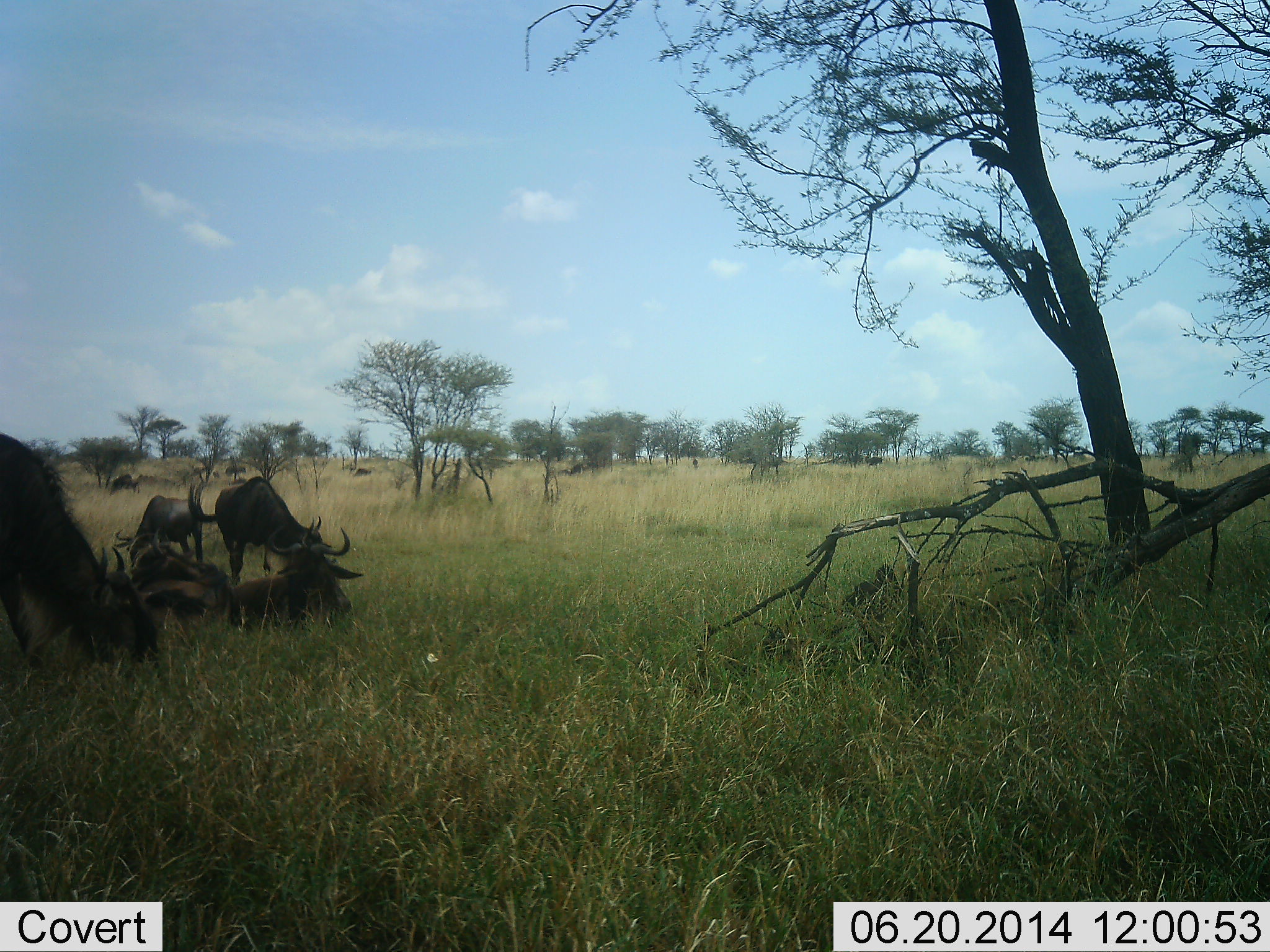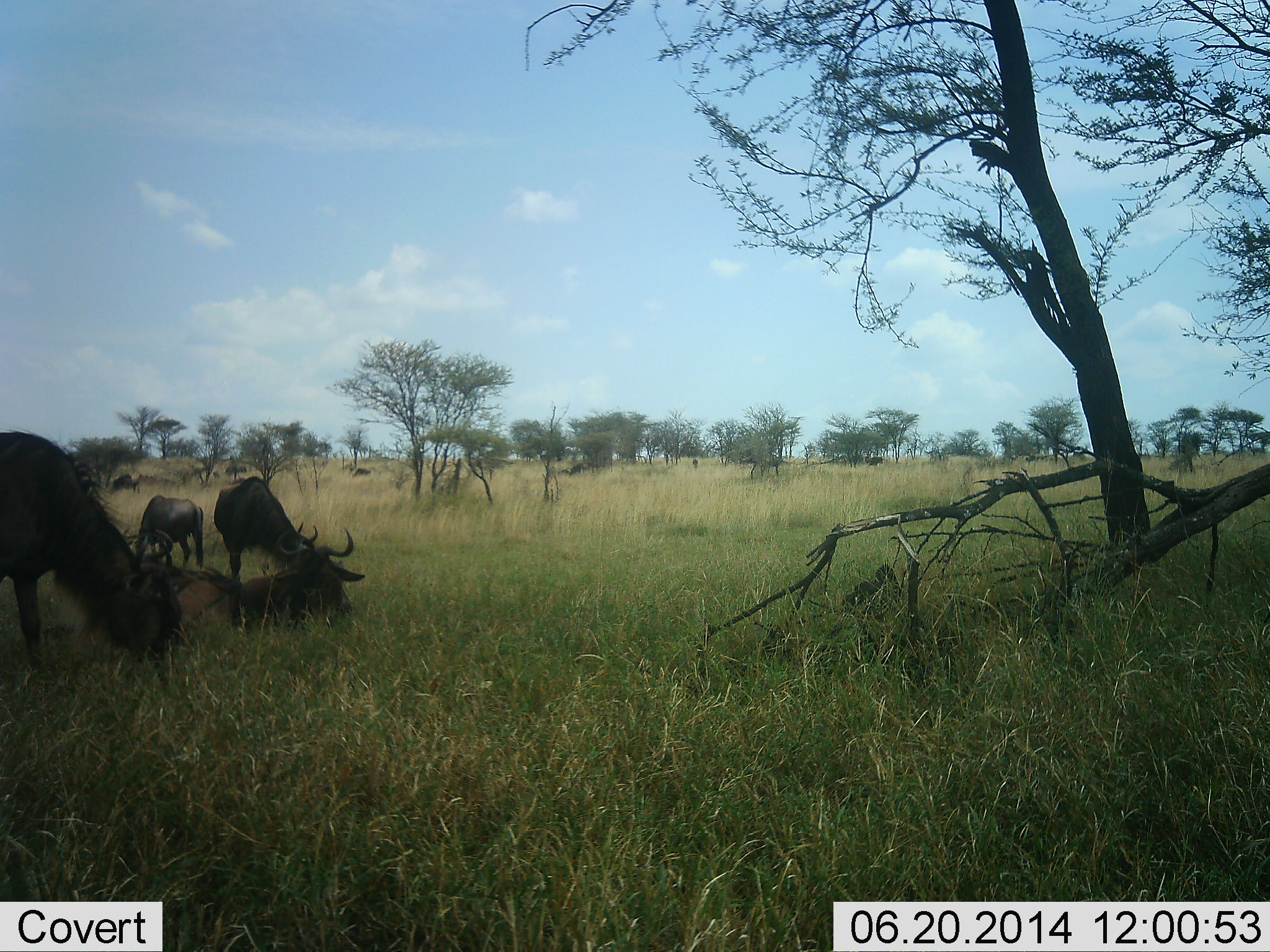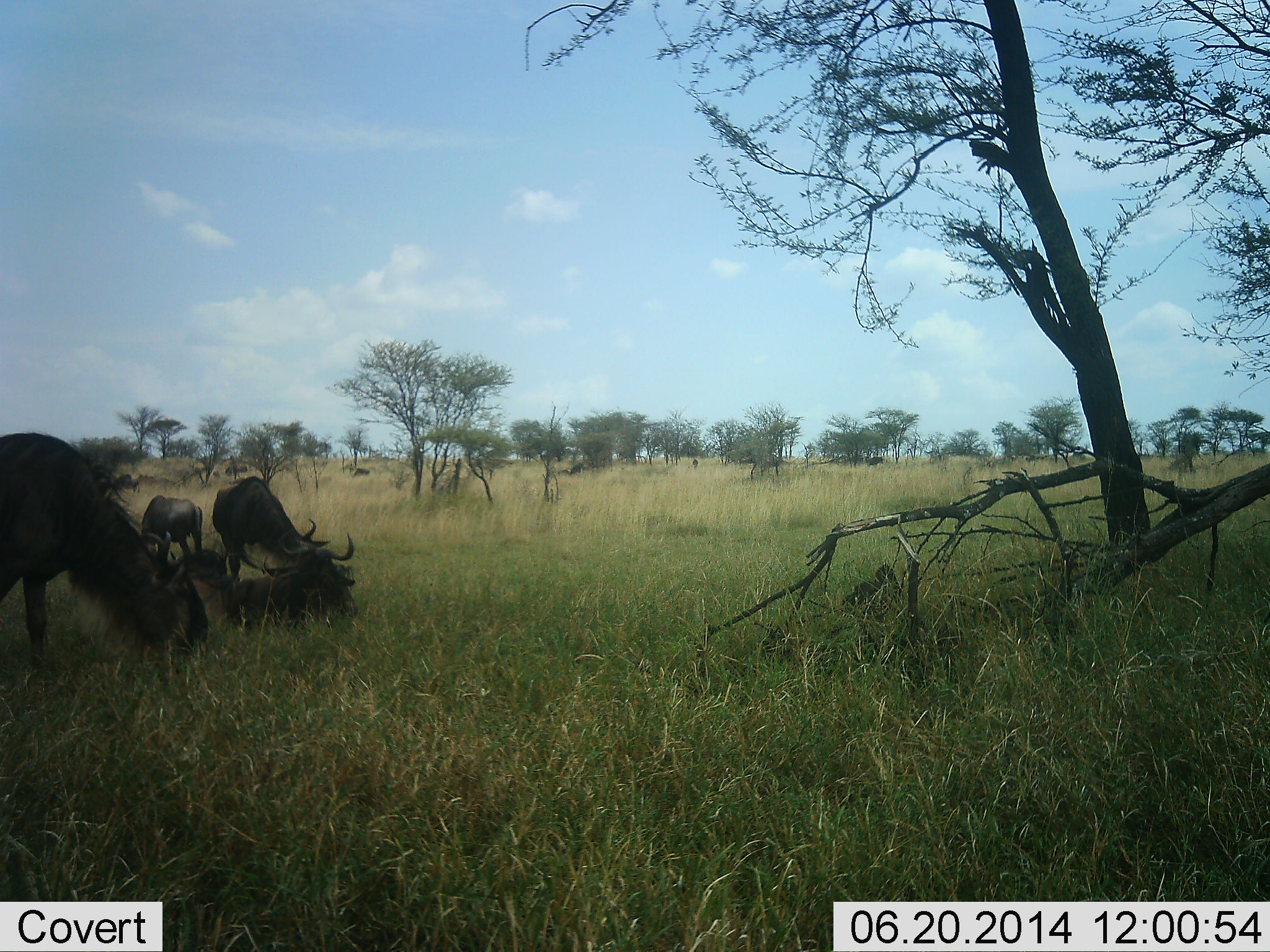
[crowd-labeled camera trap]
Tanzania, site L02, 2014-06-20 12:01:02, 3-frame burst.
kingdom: Animalia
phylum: Chordata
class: Mammalia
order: Artiodactyla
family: Bovidae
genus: Connochaetes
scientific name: Connochaetes taurinus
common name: blue wildebeest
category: wildebeest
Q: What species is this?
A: Wildebeest (blue wildebeest) (Connochaetes taurinus).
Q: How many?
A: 5.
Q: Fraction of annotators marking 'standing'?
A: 30%.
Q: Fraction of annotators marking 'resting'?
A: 90%.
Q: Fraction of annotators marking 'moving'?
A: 10%.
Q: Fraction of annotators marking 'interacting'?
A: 0%.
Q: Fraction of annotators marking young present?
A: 10%.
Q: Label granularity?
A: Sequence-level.